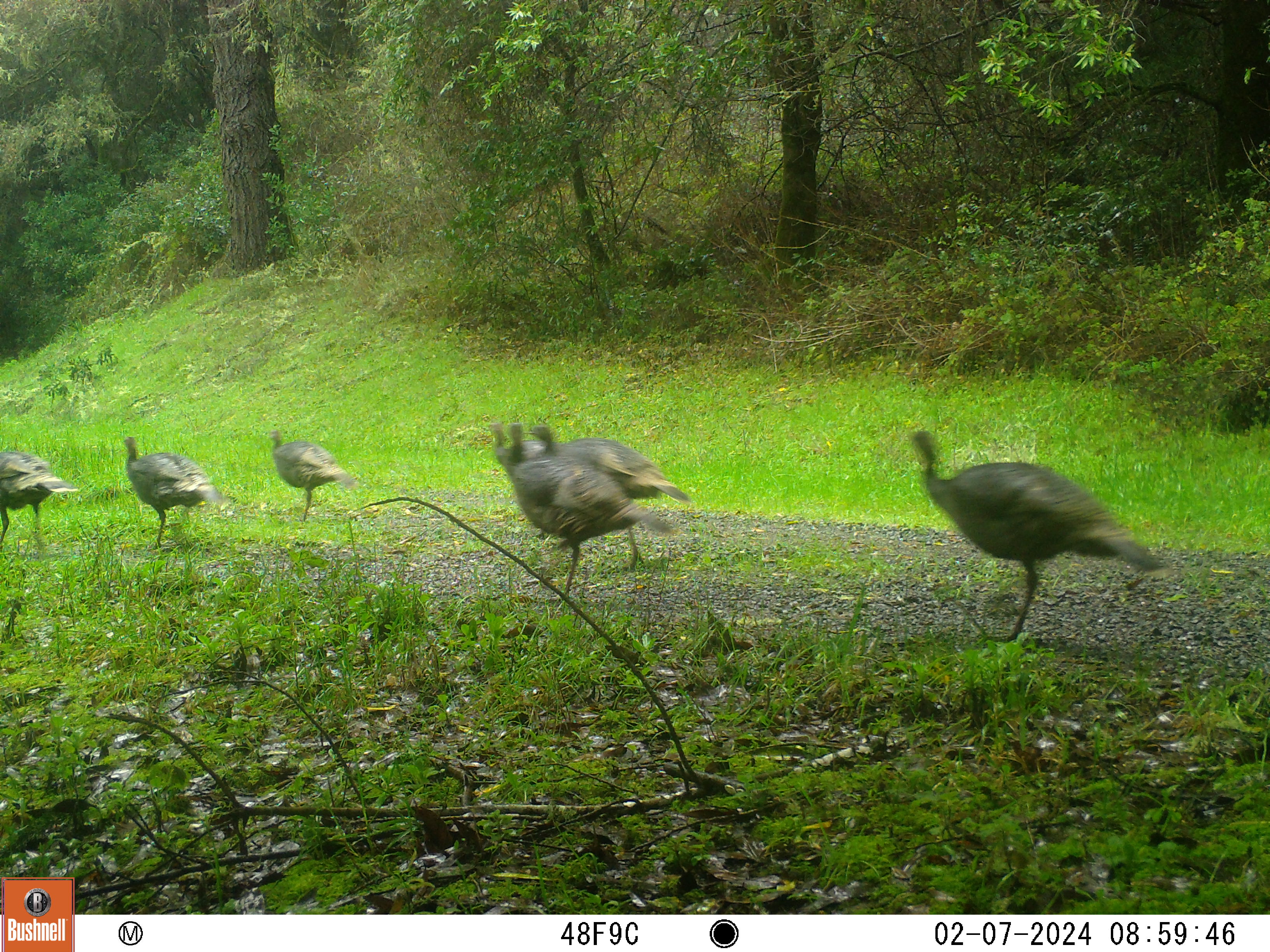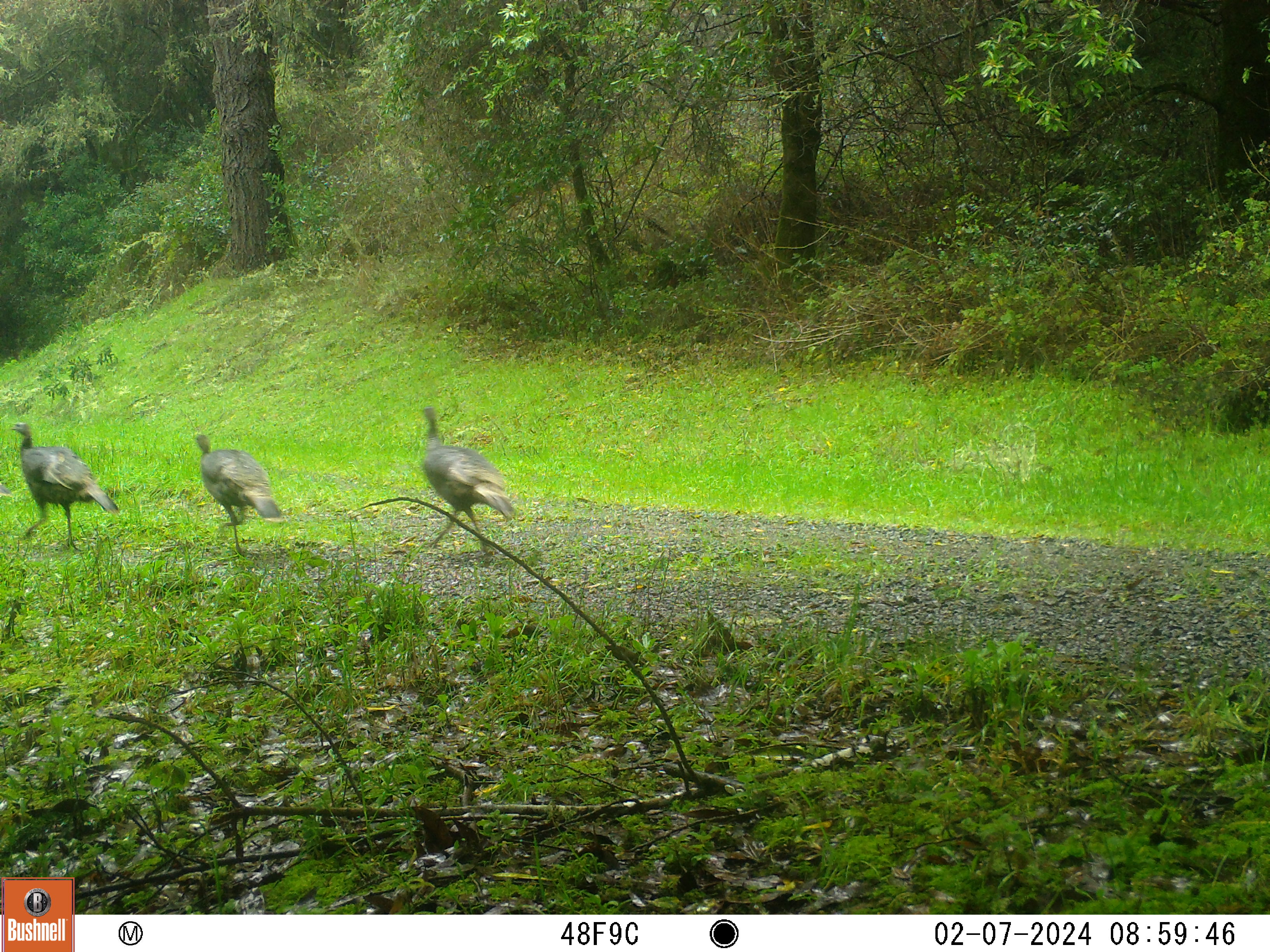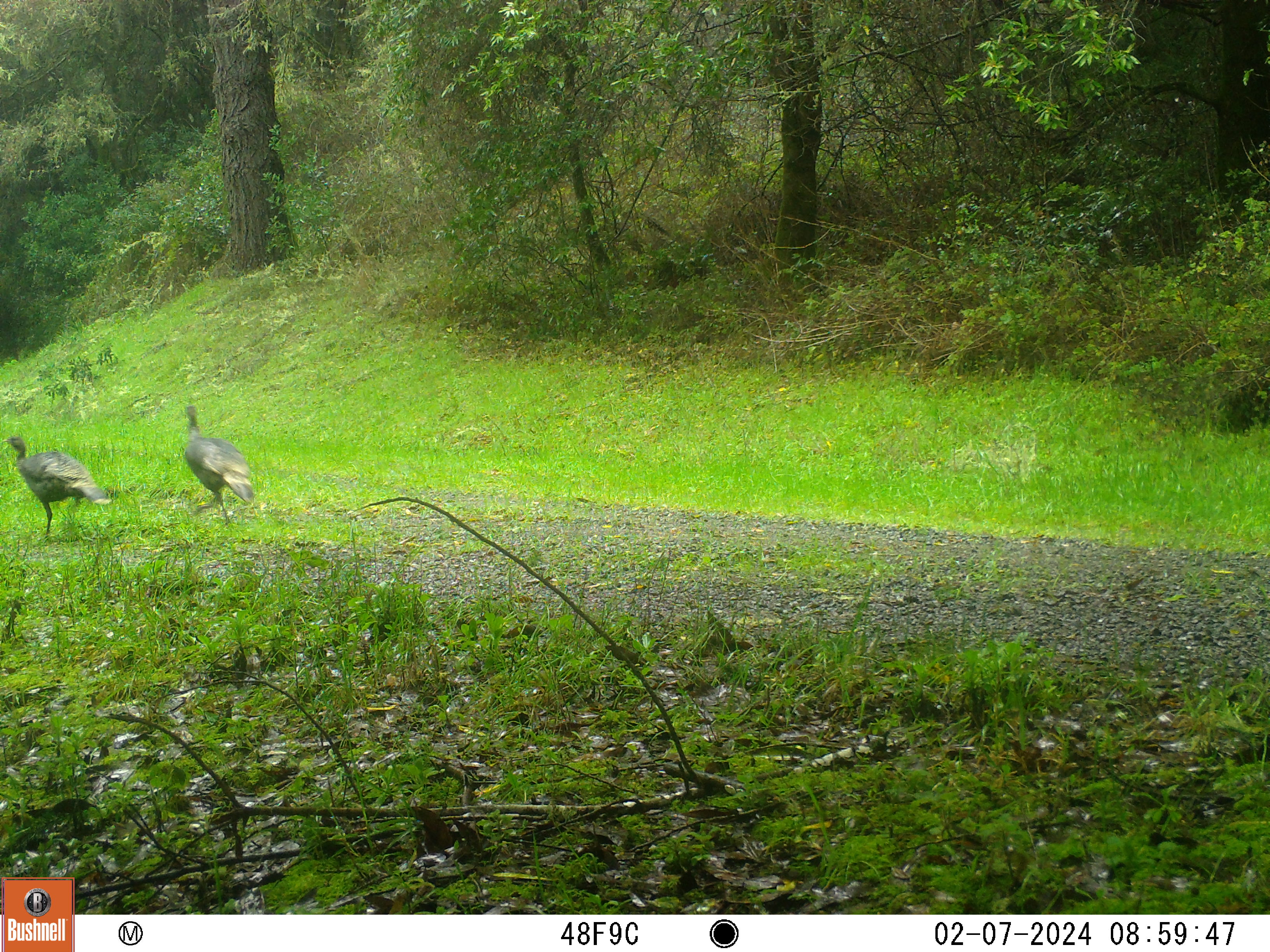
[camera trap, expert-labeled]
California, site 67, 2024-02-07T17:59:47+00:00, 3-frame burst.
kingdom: Animalia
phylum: Chordata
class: Aves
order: Galliformes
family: Phasianidae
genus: Meleagris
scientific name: Meleagris gallopavo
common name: turkey